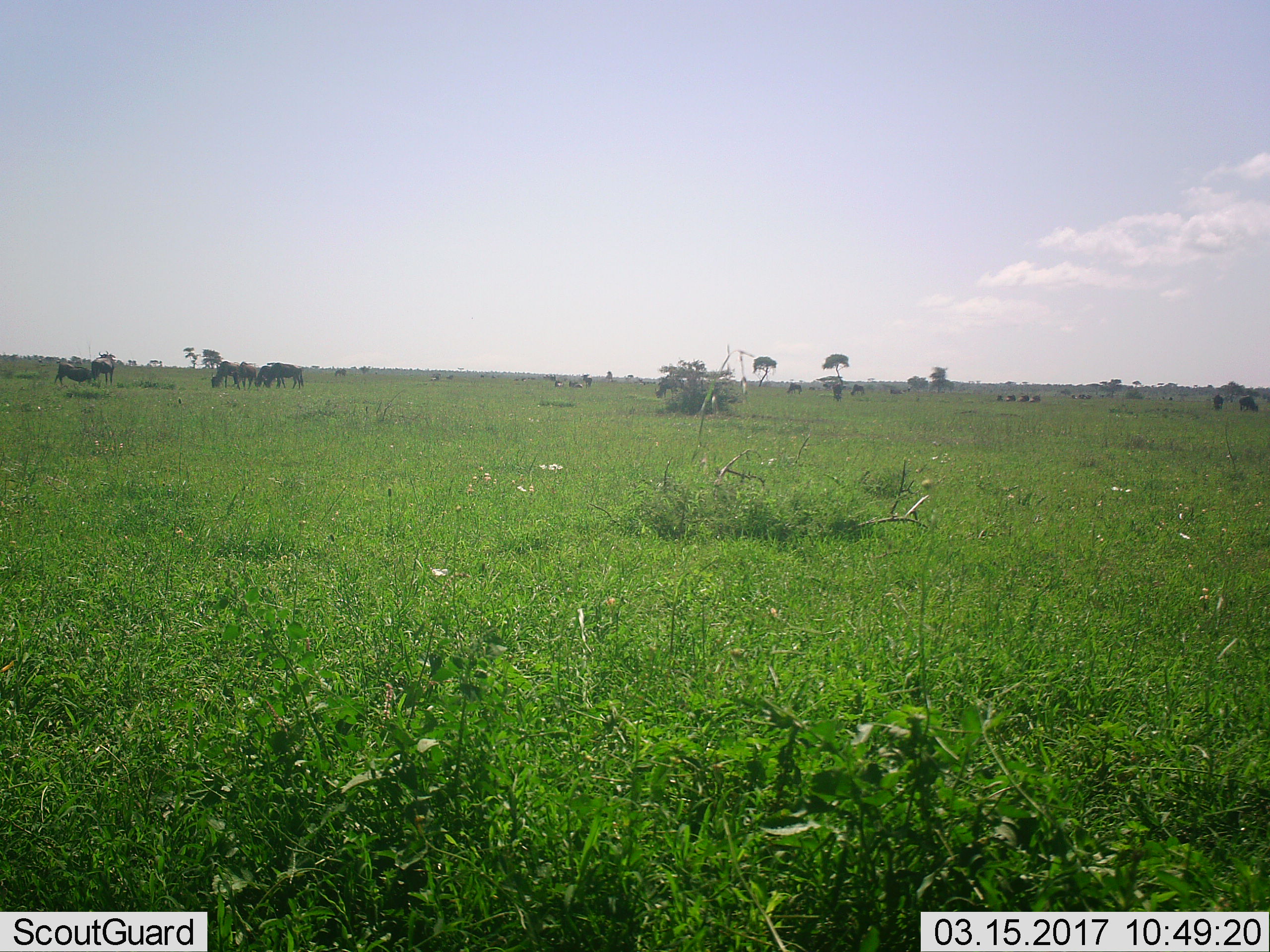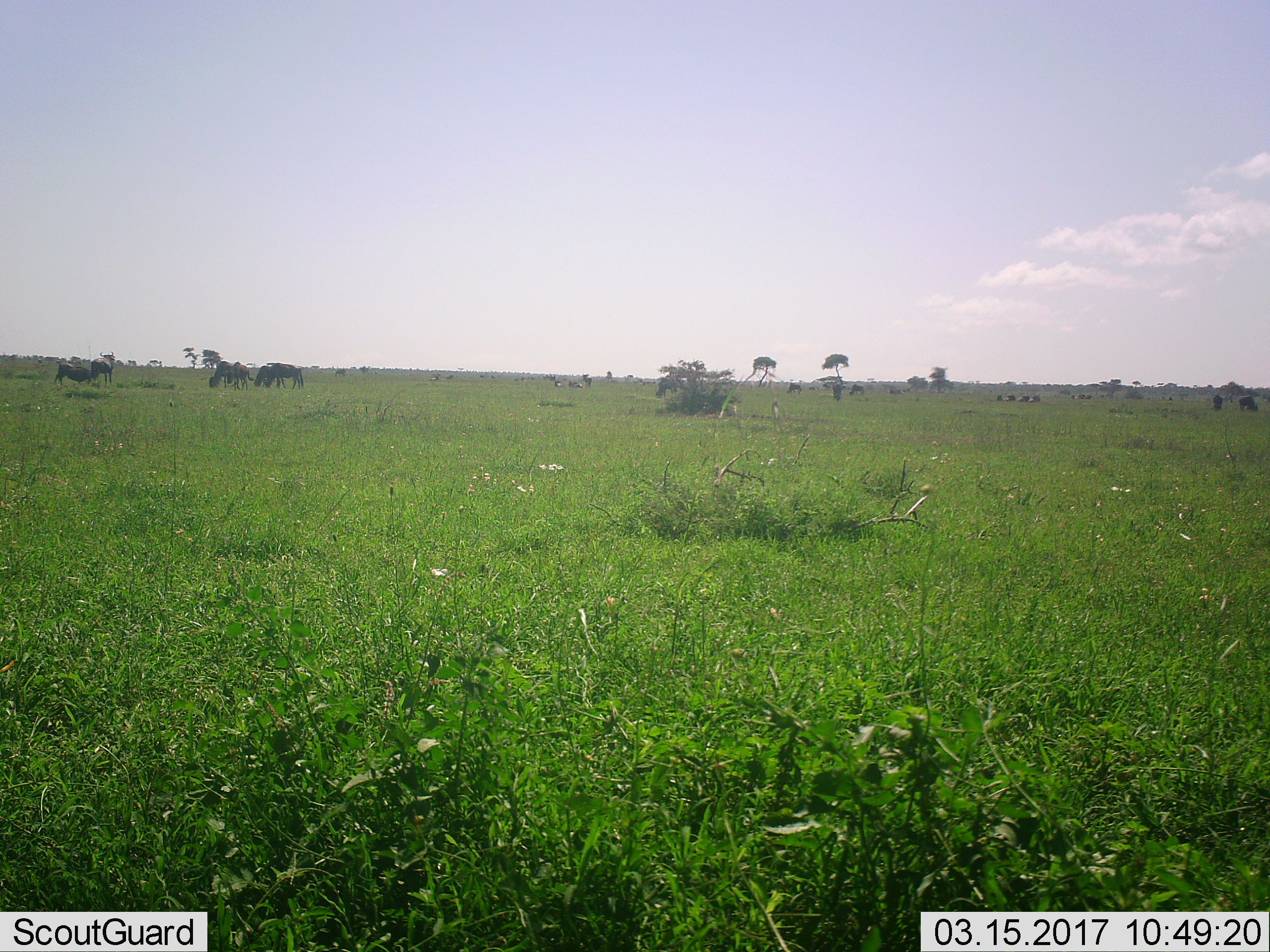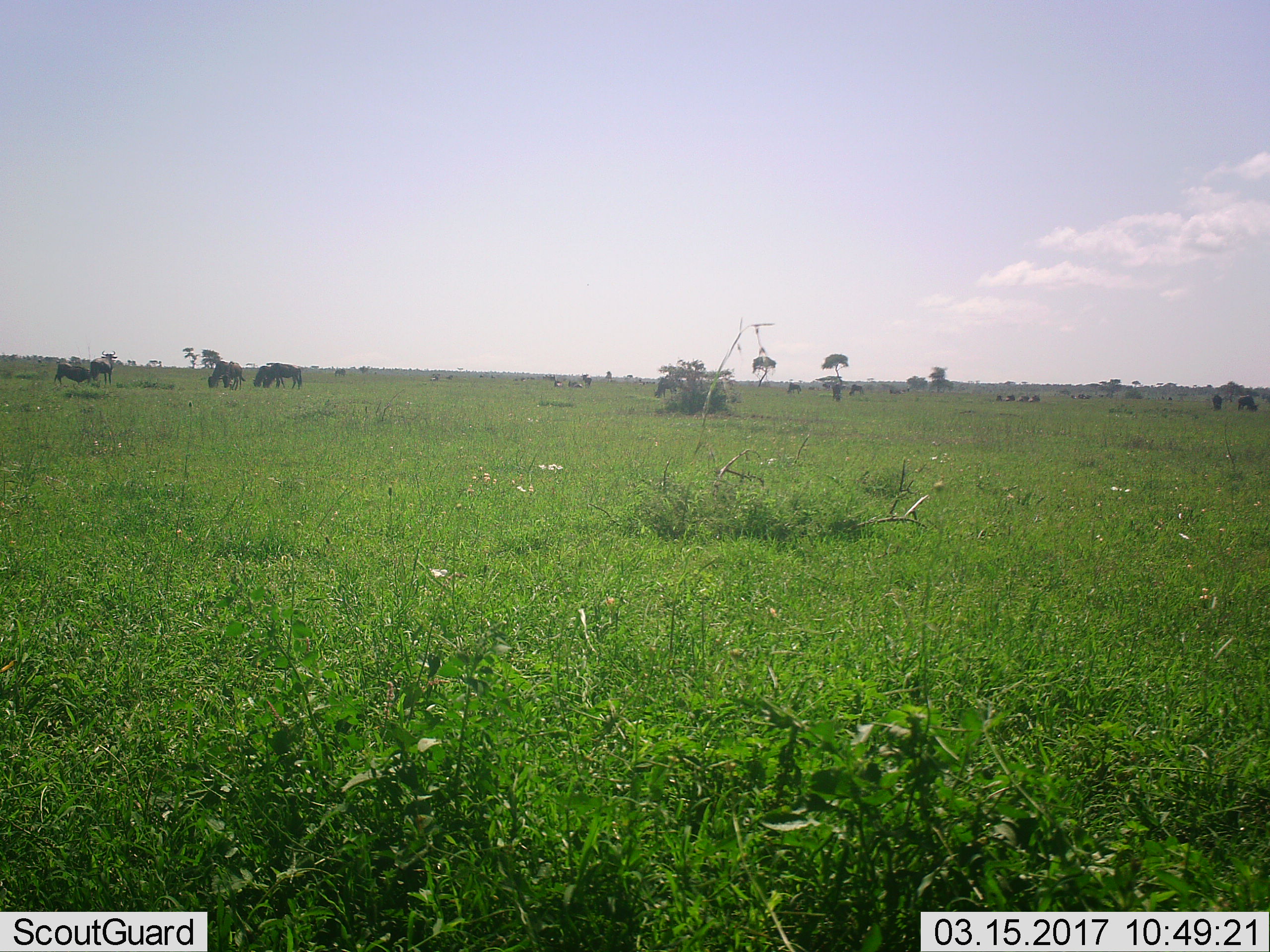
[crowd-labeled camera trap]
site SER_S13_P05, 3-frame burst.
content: unidentified animal